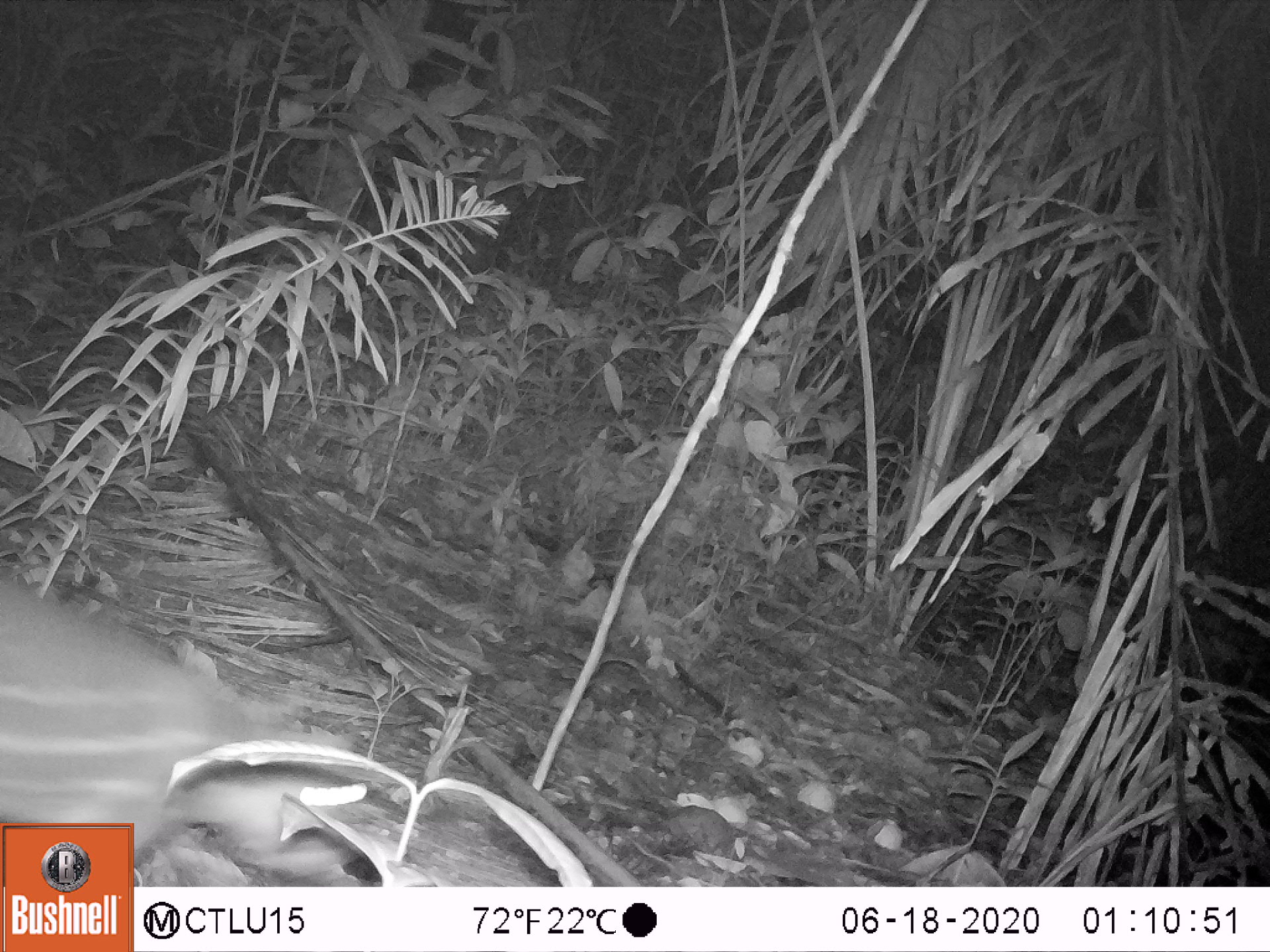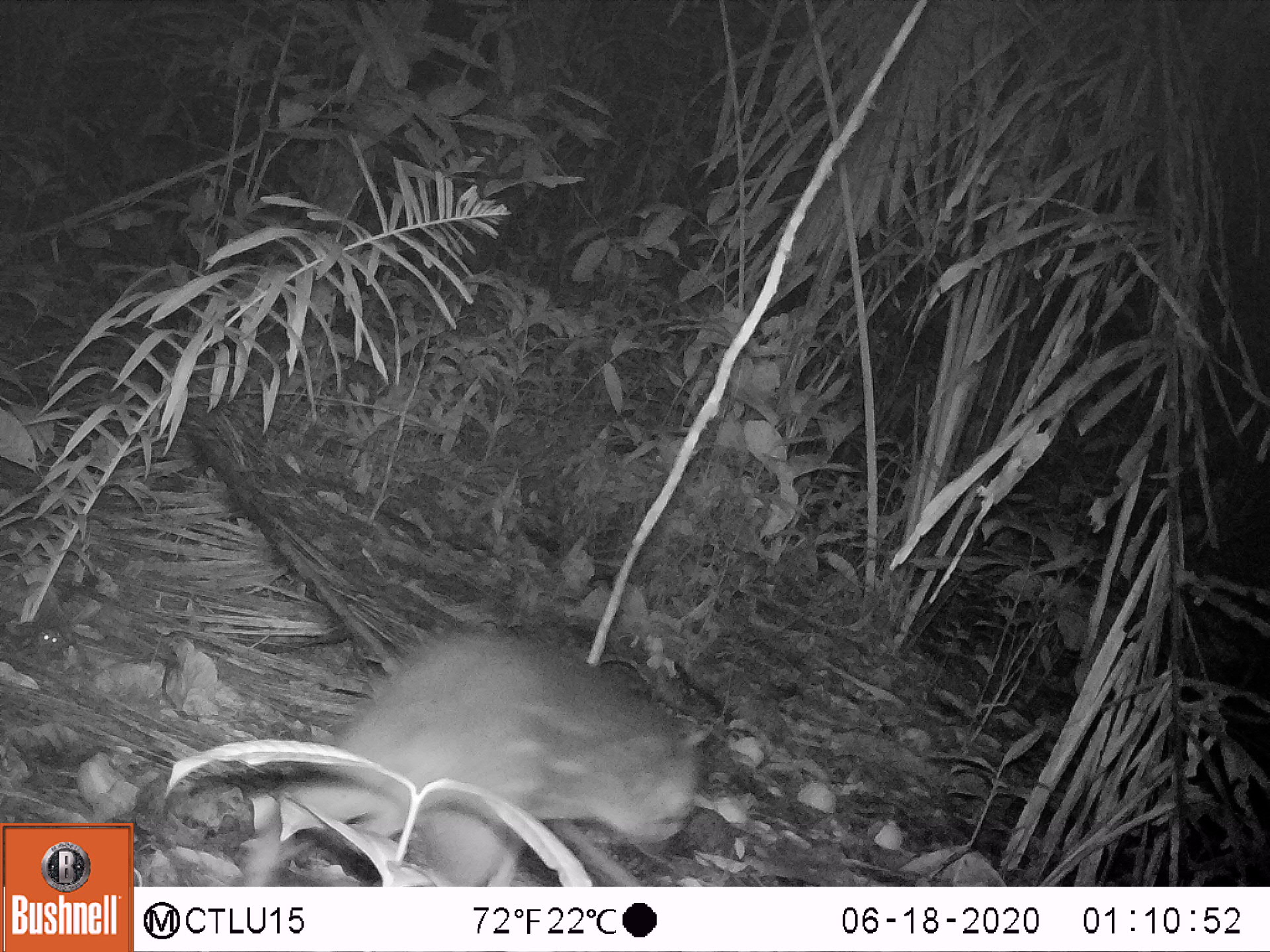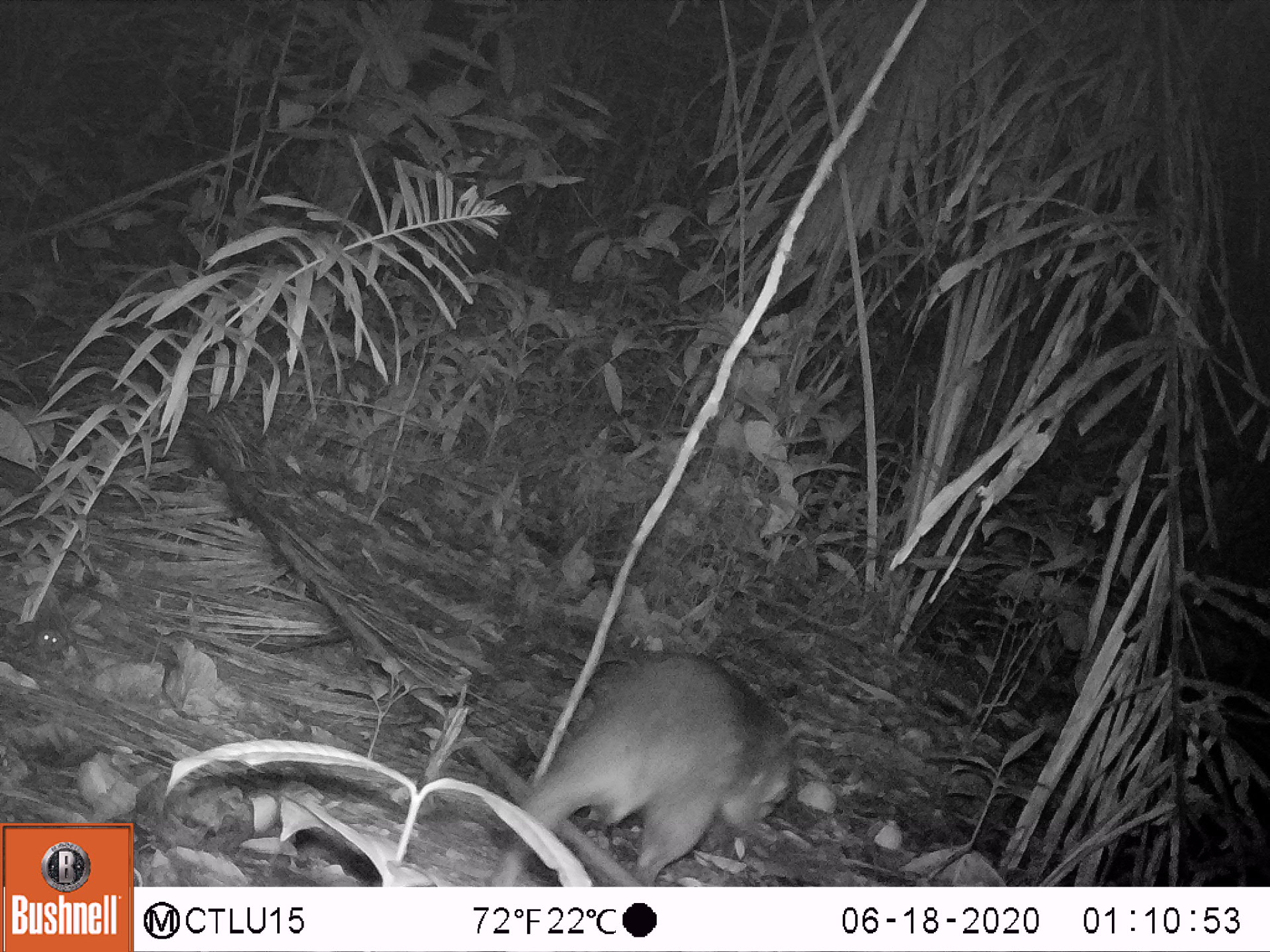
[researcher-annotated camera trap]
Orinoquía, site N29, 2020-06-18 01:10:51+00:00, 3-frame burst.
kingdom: Animalia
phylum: Chordata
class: Mammalia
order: Rodentia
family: Cuniculidae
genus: Cuniculus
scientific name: Cuniculus paca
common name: spotted paca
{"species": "spotted paca (Cuniculus paca)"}